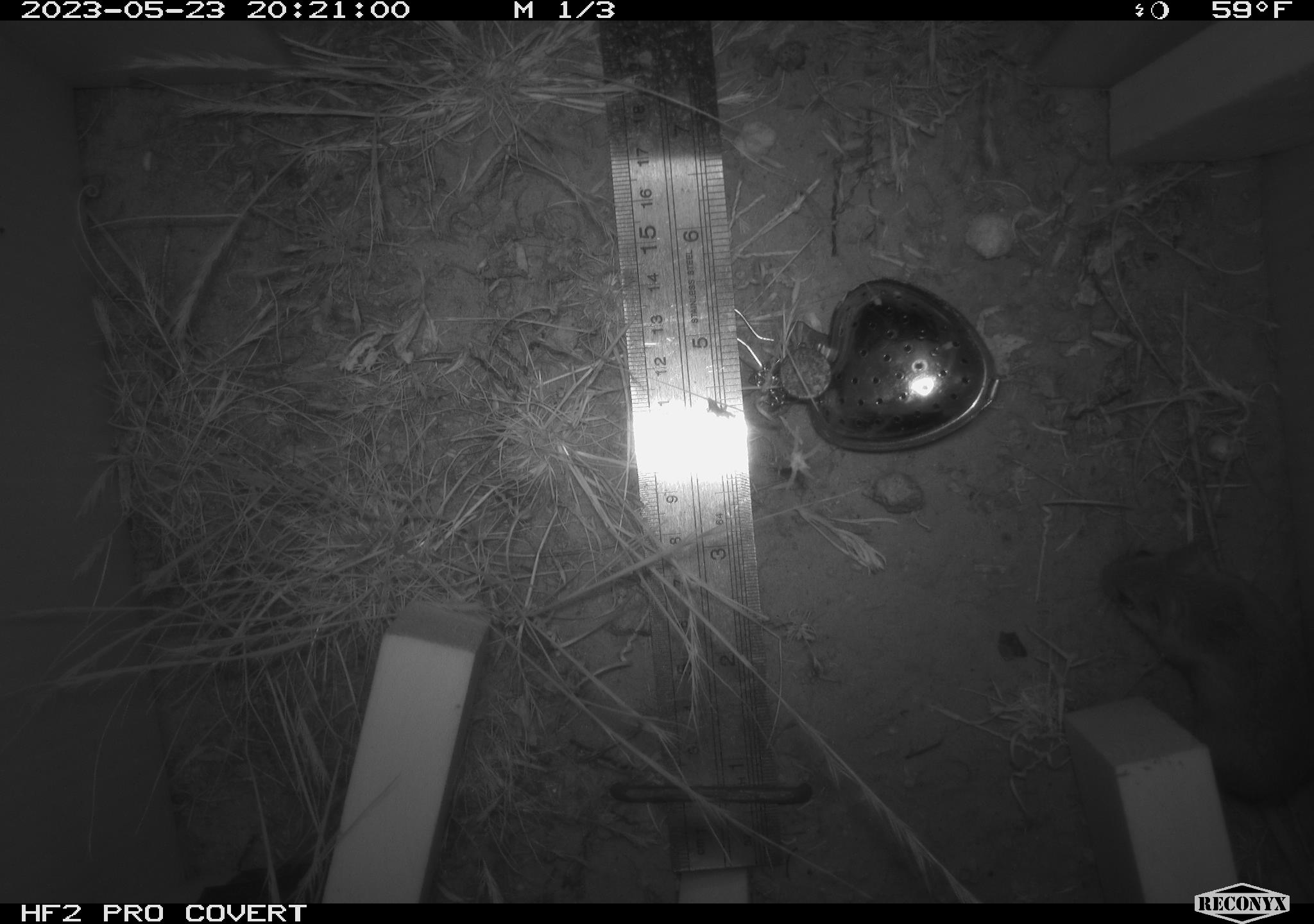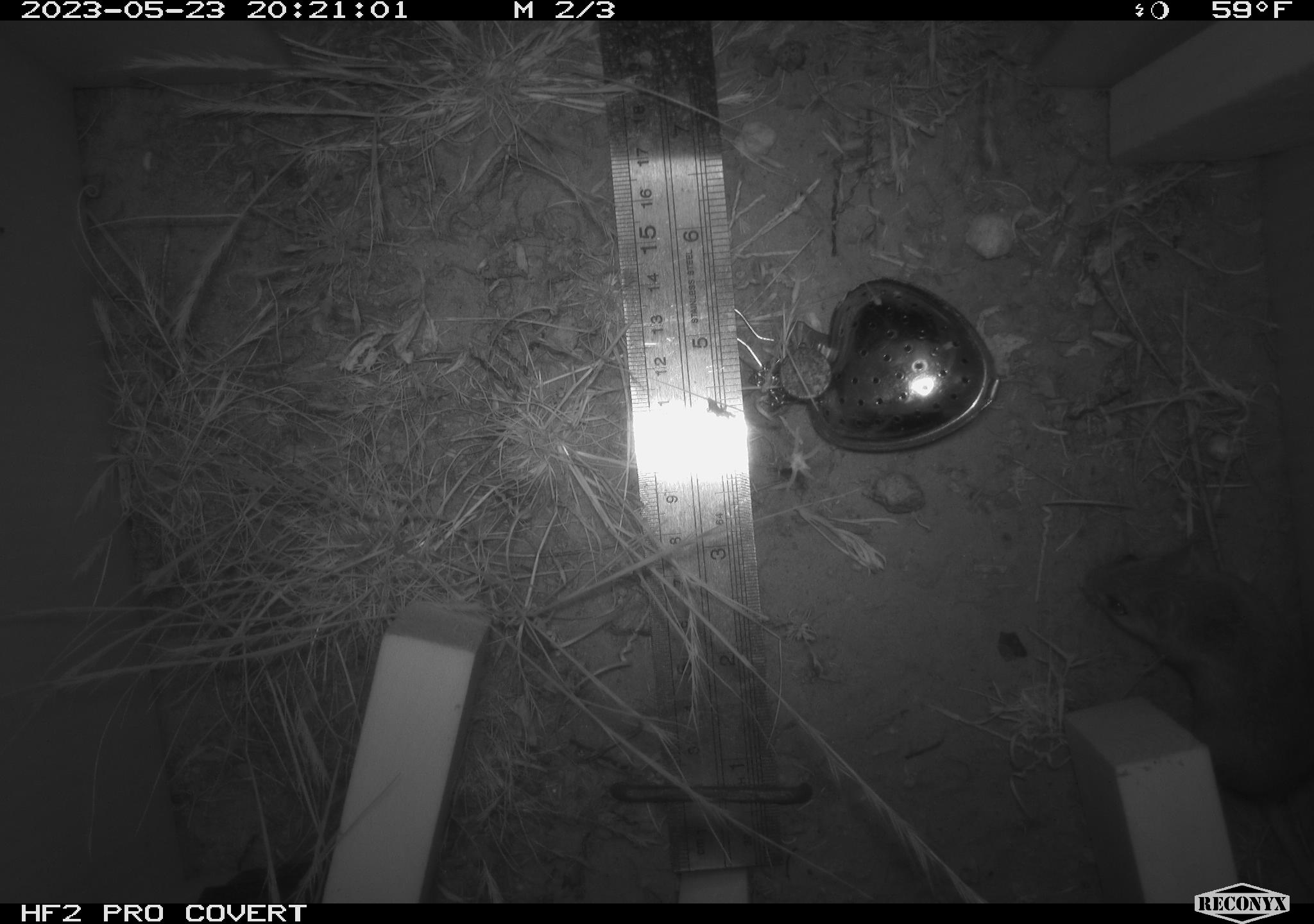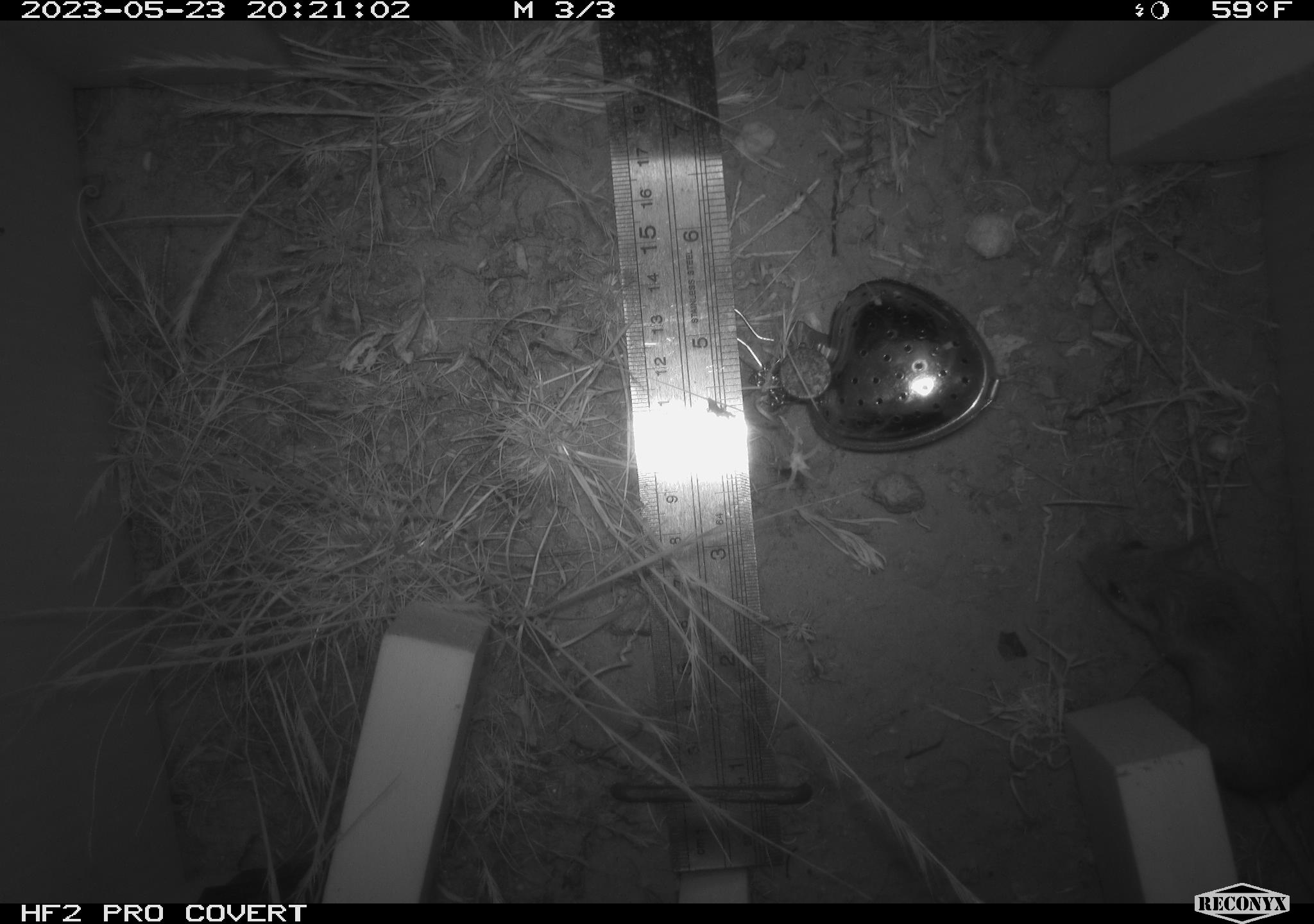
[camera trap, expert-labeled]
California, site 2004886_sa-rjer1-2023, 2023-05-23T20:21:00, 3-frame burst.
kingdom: Animalia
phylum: Chordata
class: Mammalia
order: Rodentia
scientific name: Rodentia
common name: mouse species